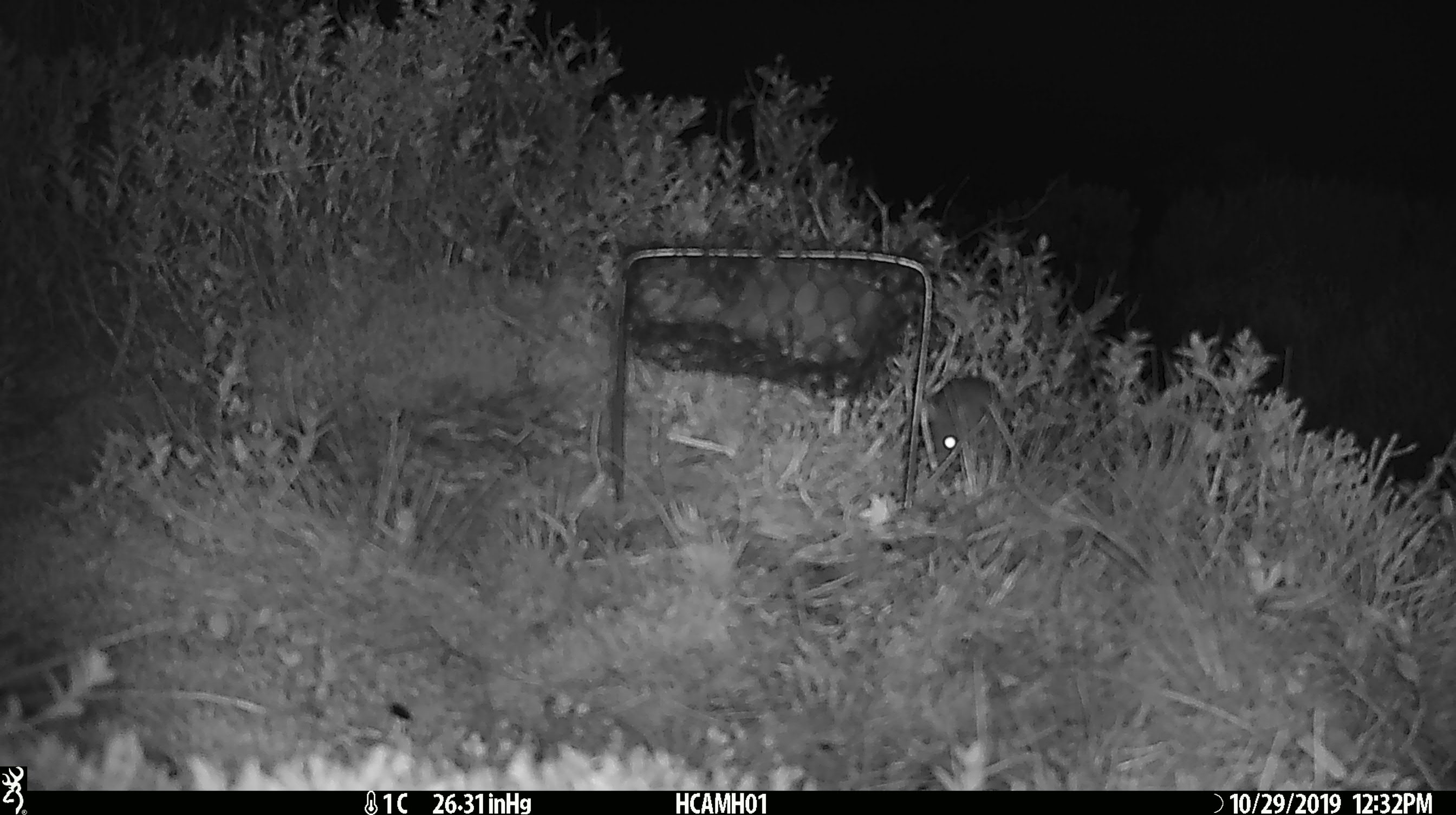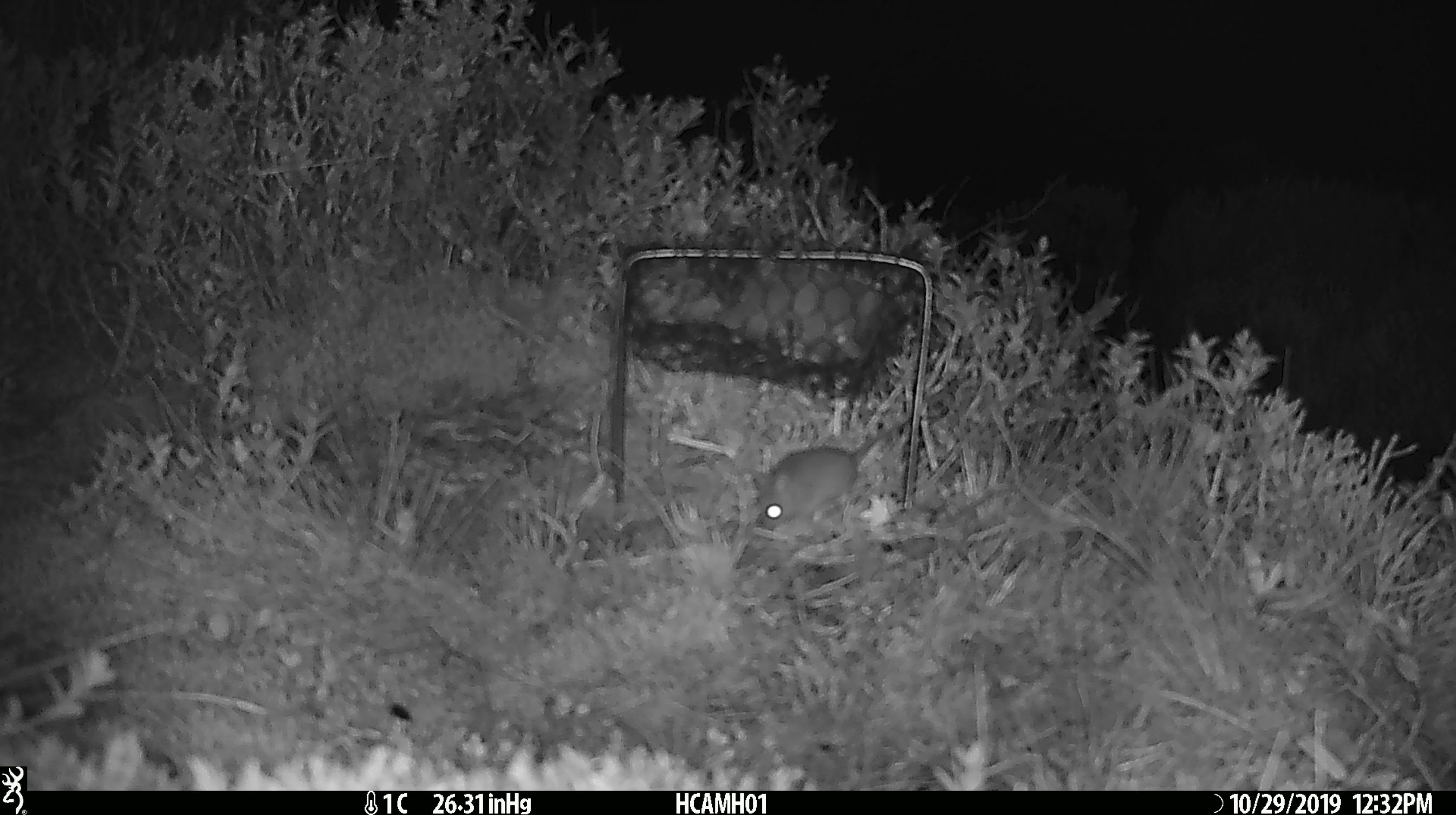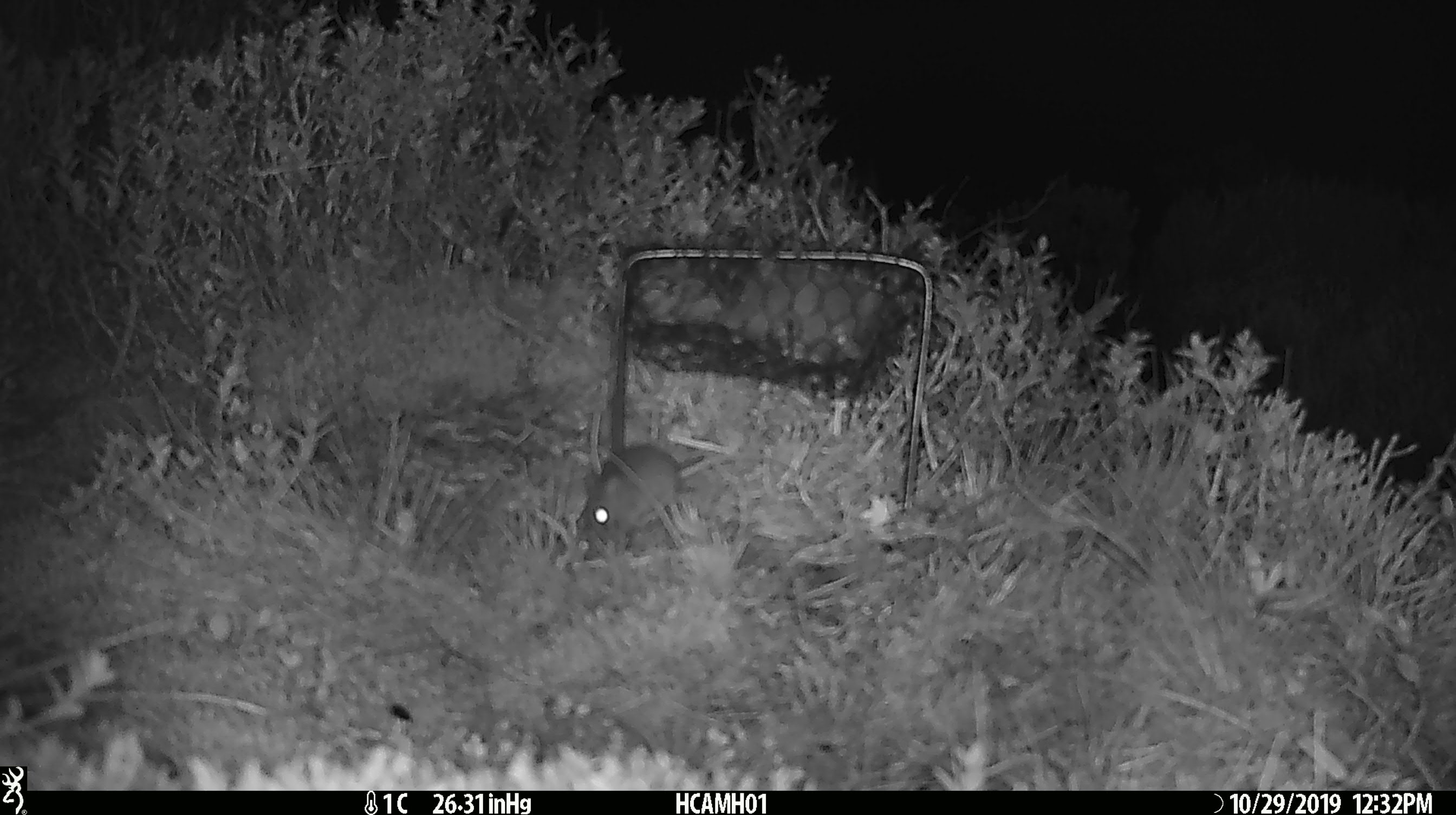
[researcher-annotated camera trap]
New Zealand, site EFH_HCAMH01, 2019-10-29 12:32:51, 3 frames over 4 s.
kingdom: Animalia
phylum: Chordata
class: Mammalia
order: Rodentia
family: Muridae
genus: Mus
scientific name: Mus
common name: mouse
Mouse (Mus).